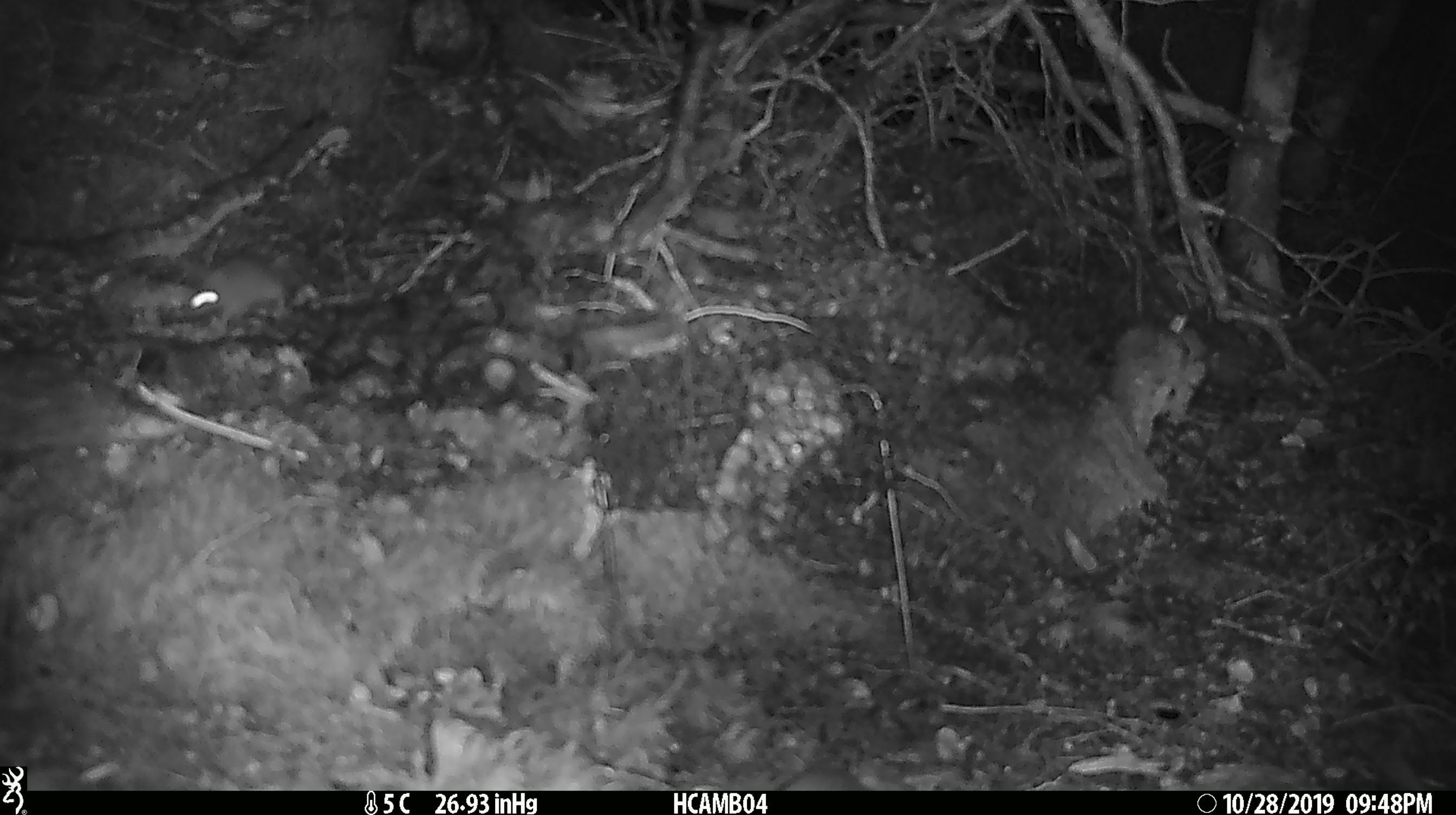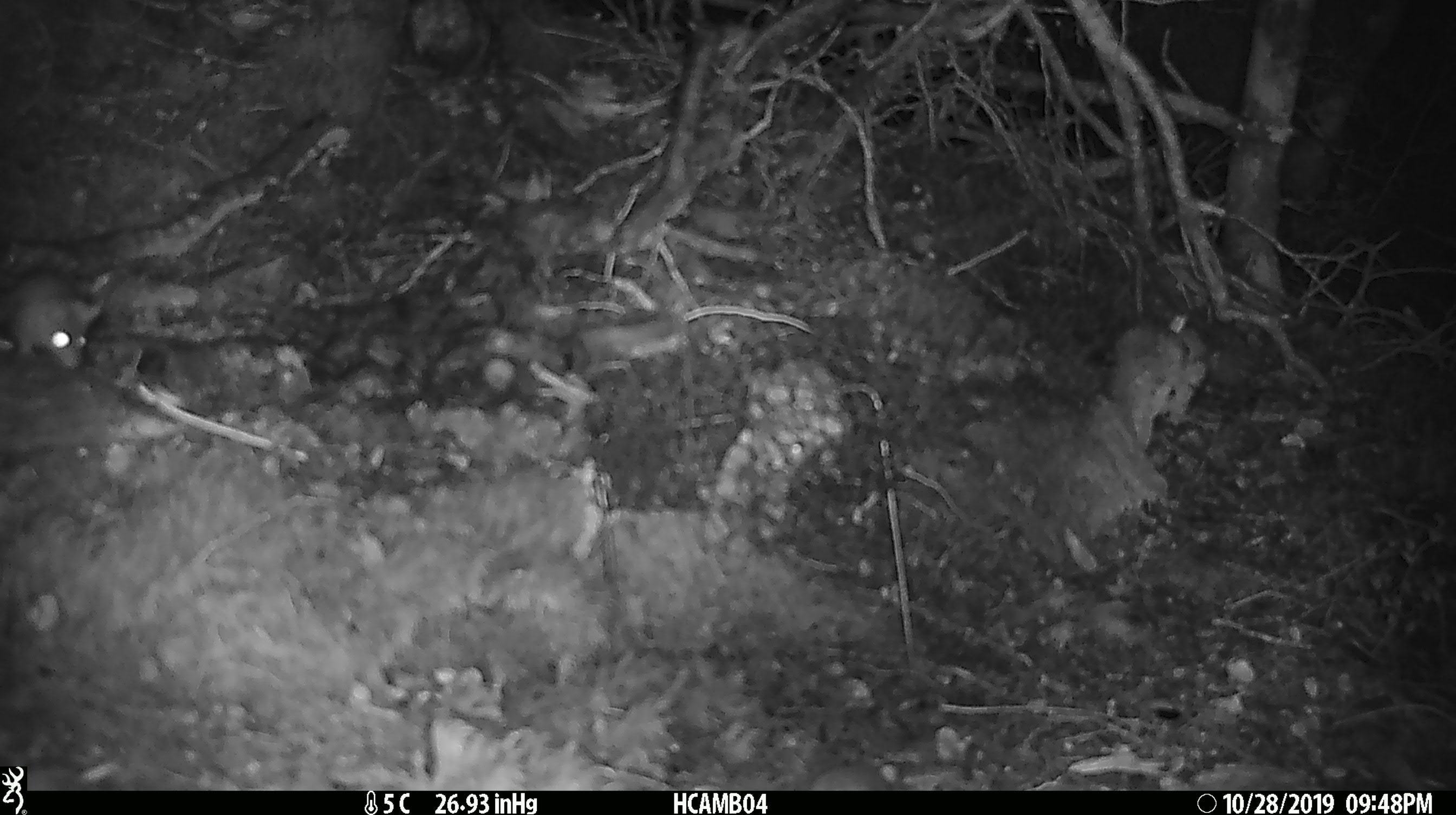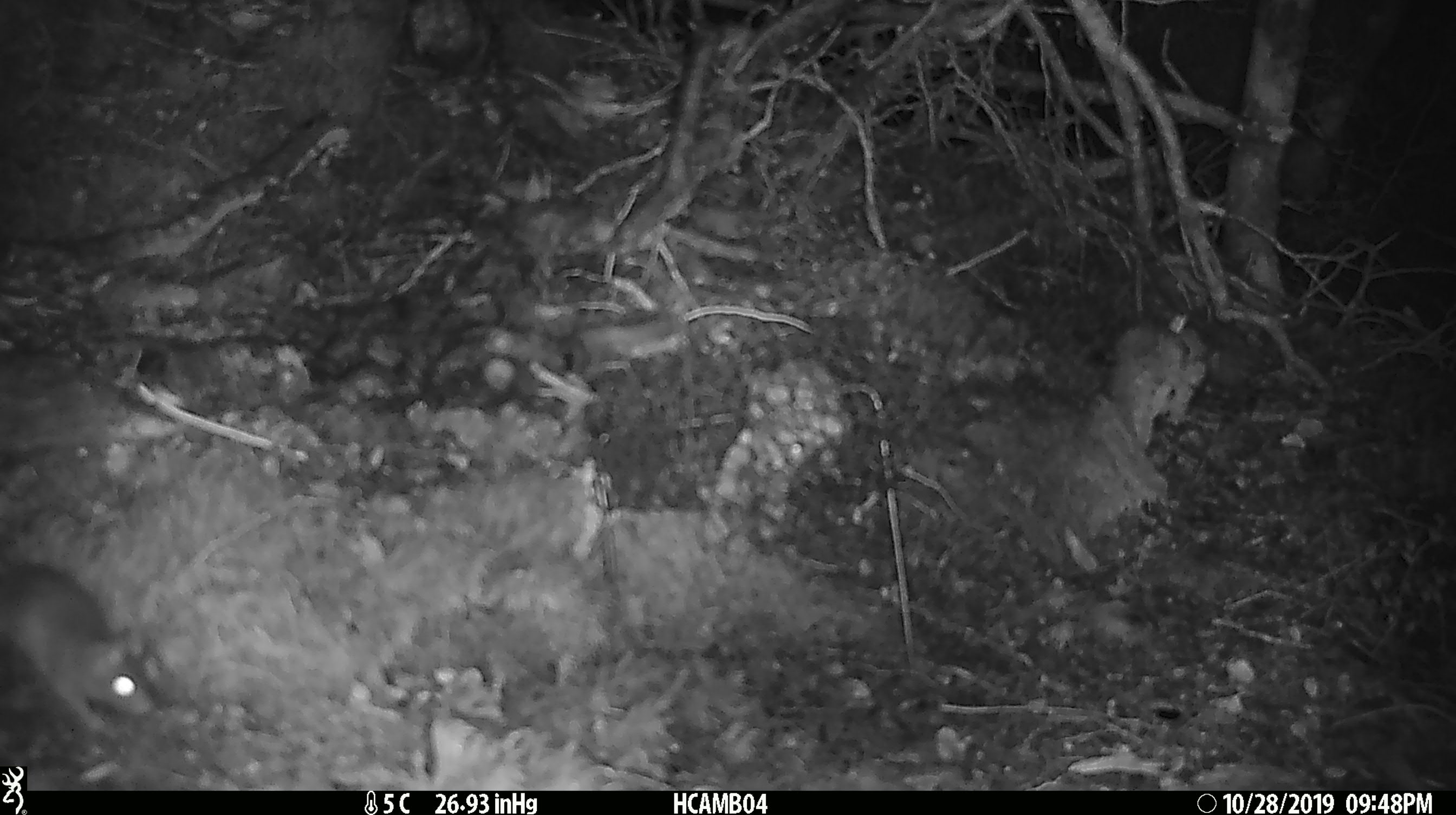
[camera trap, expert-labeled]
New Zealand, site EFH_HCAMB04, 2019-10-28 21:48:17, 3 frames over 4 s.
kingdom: Animalia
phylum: Chordata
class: Mammalia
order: Rodentia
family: Muridae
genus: Mus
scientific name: Mus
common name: mouse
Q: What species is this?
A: Mouse (Mus).